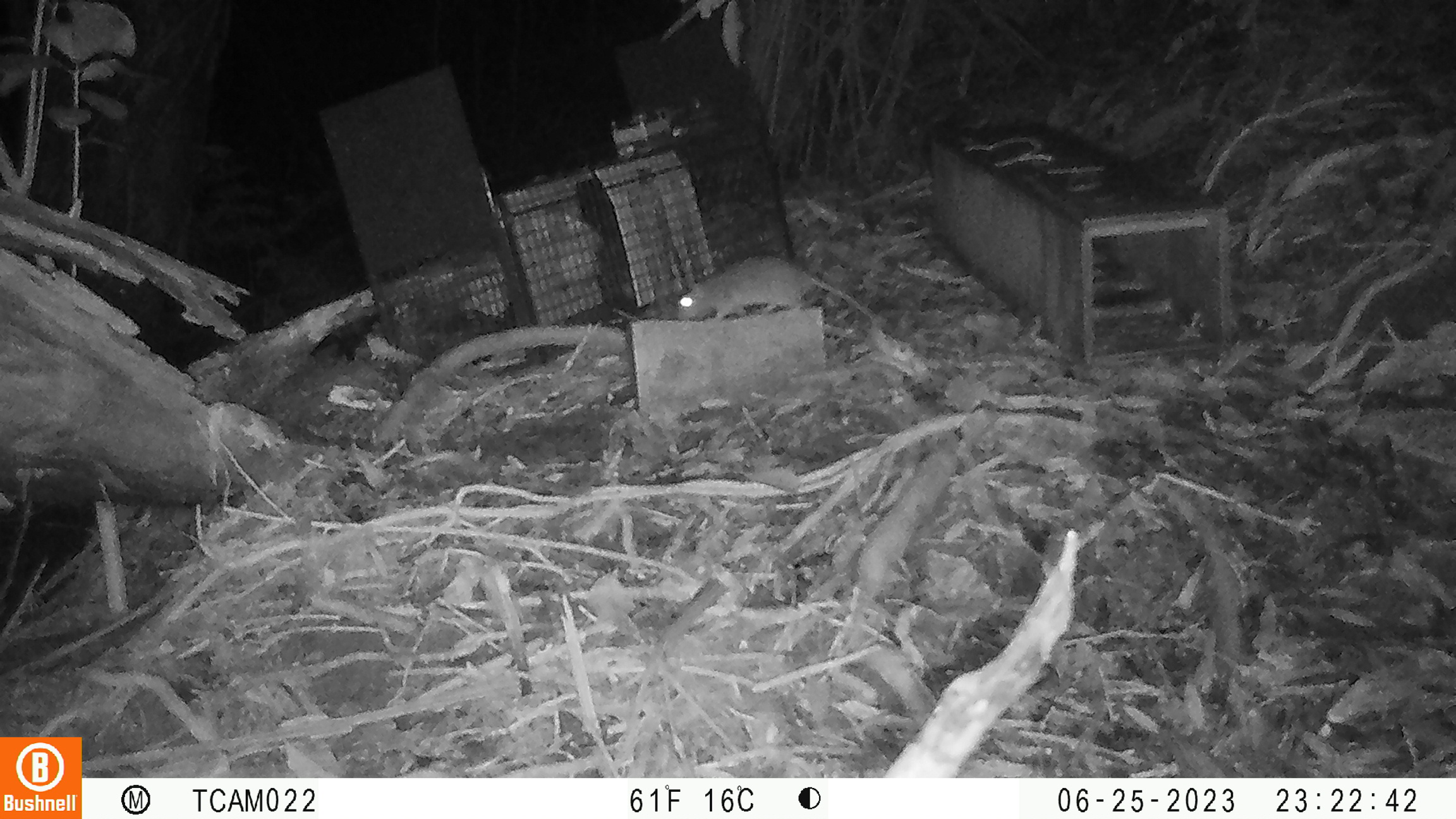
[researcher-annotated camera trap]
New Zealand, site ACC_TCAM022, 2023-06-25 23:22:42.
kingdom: Animalia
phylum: Chordata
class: Mammalia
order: Rodentia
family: Muridae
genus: Rattus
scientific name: Rattus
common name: rat